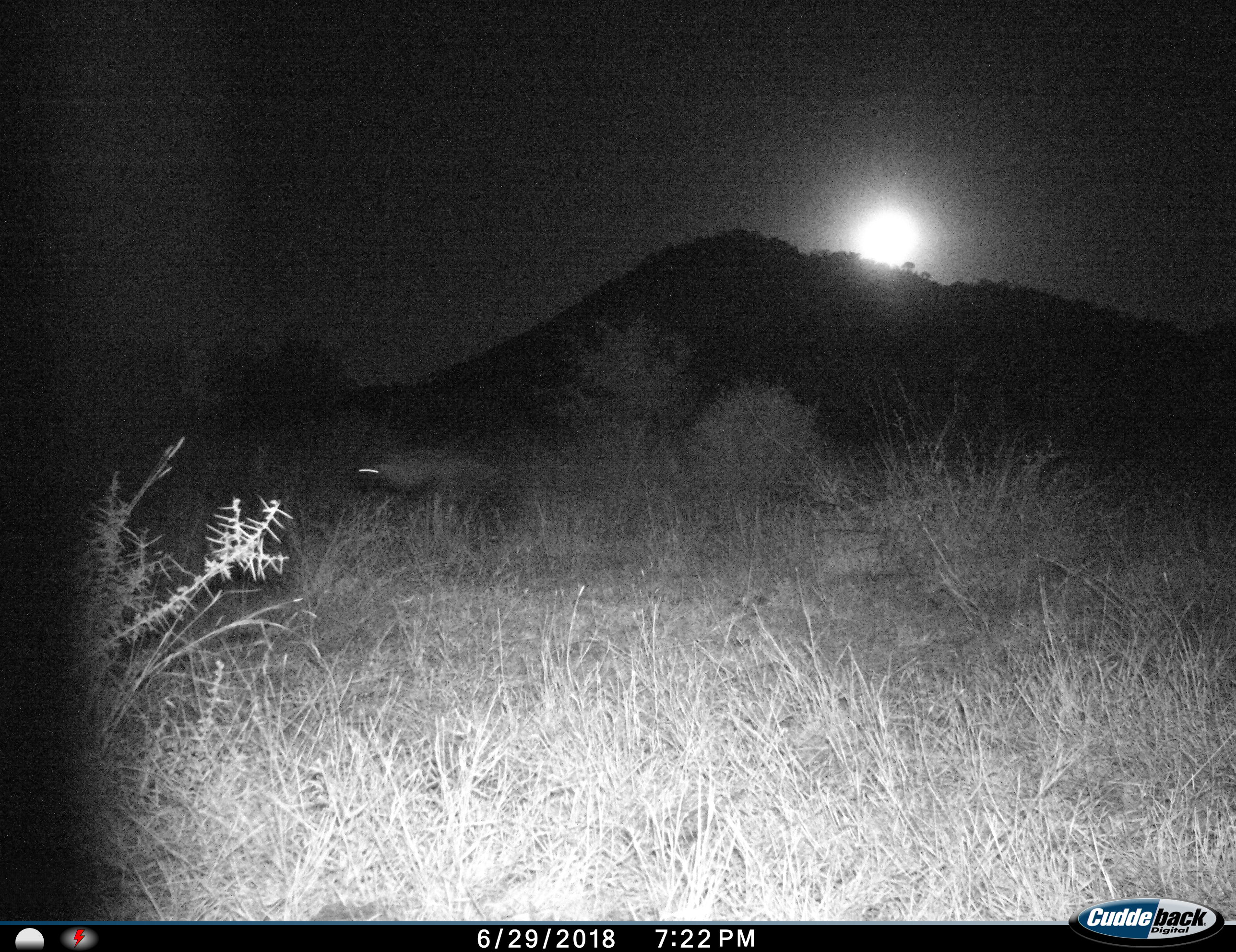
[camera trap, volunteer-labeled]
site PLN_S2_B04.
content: unidentified animal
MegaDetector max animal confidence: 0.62